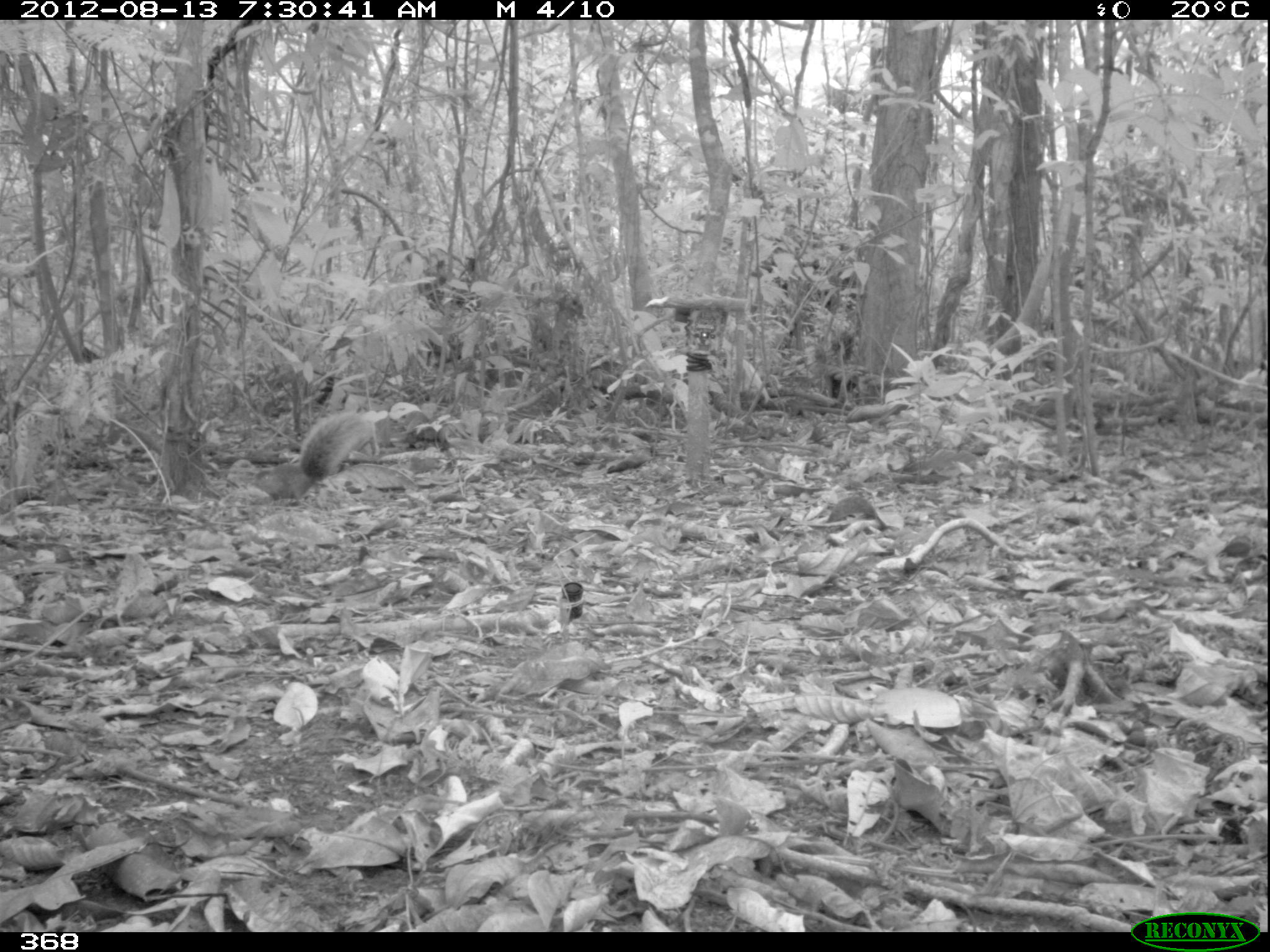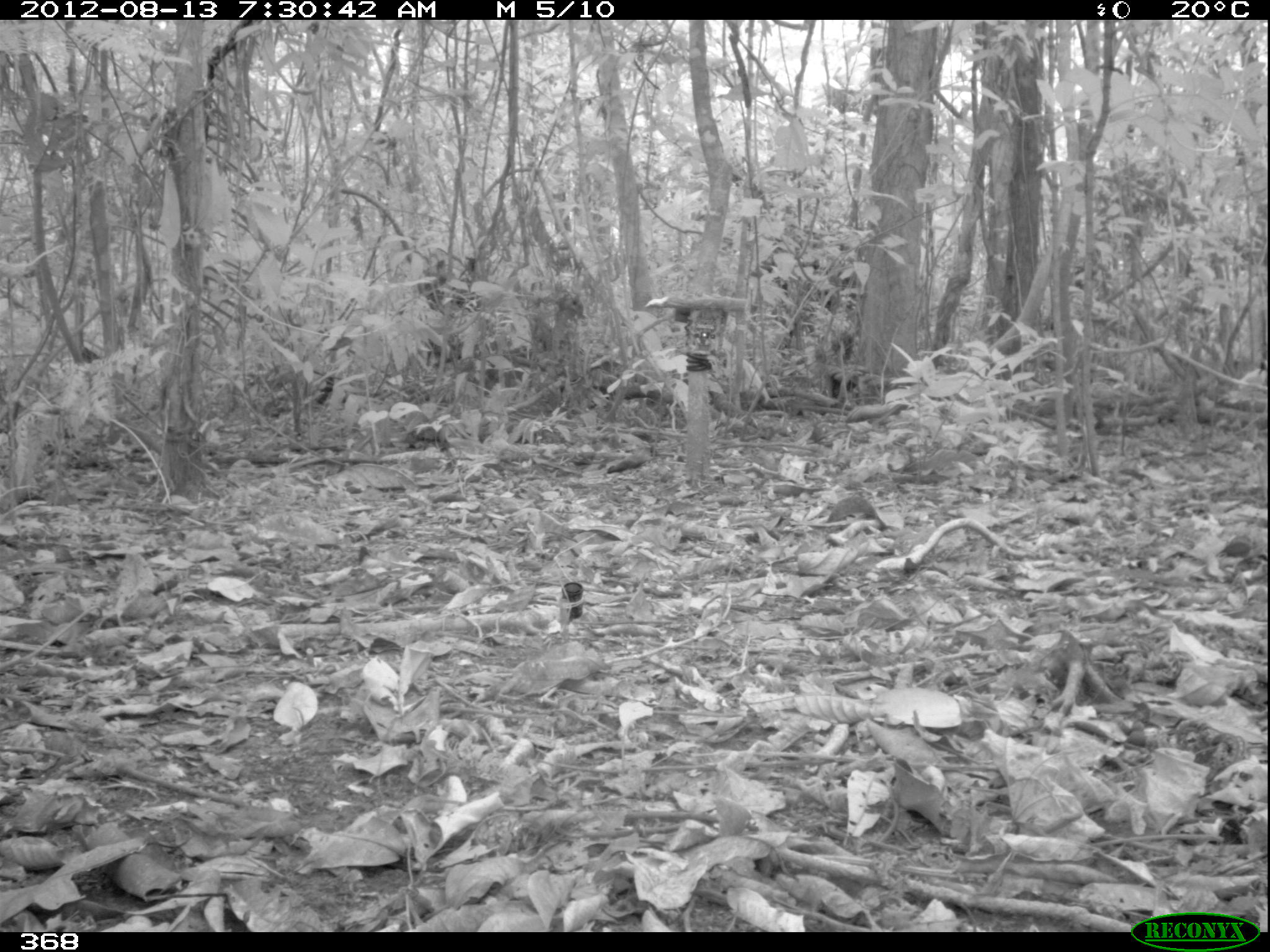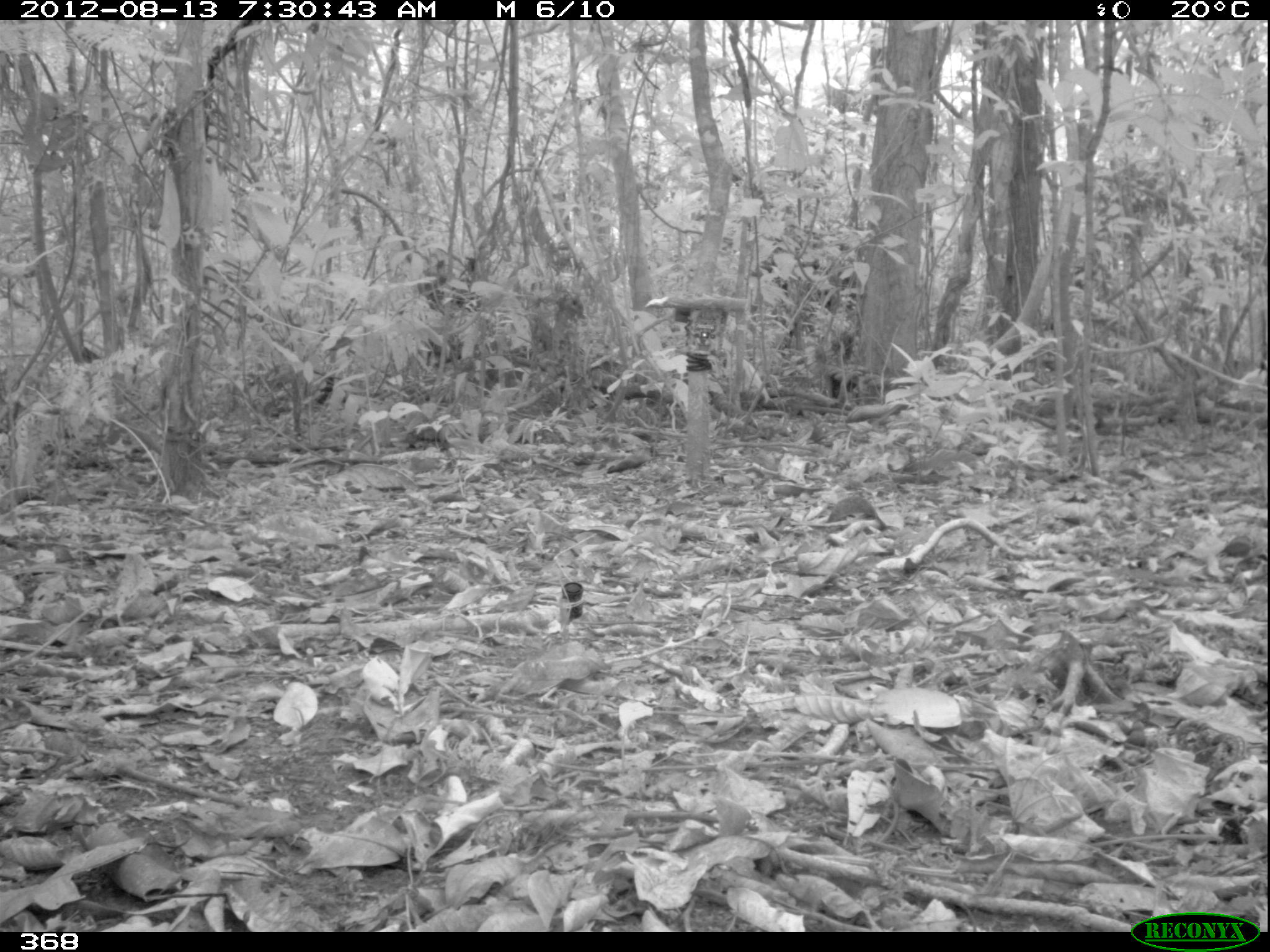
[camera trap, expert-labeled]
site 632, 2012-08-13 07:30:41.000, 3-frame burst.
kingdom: Animalia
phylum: Chordata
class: Mammalia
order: Rodentia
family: Sciuridae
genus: Sciurus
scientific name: Sciurus spadiceus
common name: southern amazon red squirrel